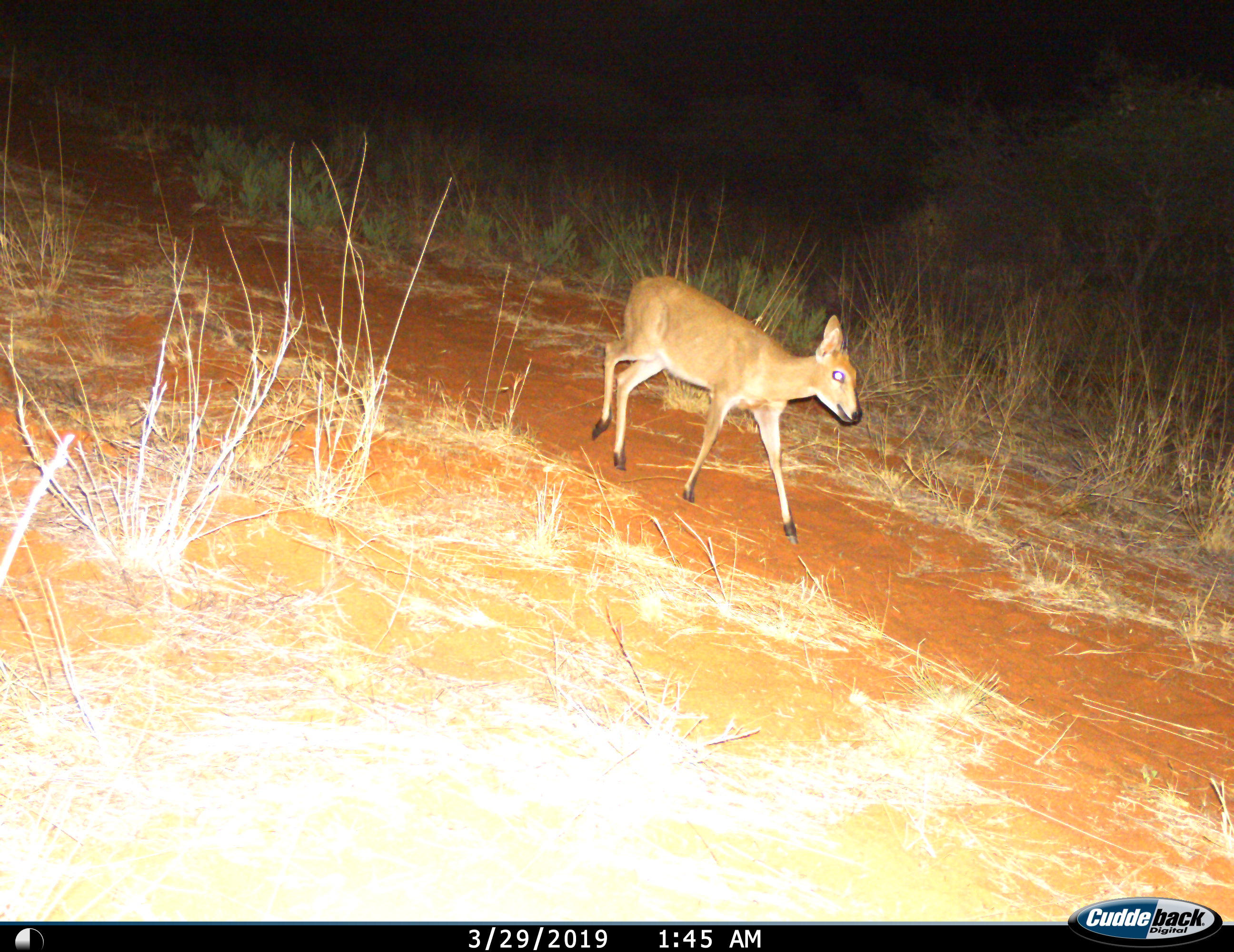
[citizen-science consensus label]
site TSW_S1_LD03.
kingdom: Animalia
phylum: Chordata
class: Mammalia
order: Artiodactyla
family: Bovidae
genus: Sylvicapra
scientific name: Sylvicapra grimmia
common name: common duiker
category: duikercommongrey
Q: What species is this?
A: Duikercommongrey (common duiker) (Sylvicapra grimmia).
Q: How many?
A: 1.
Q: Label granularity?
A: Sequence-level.